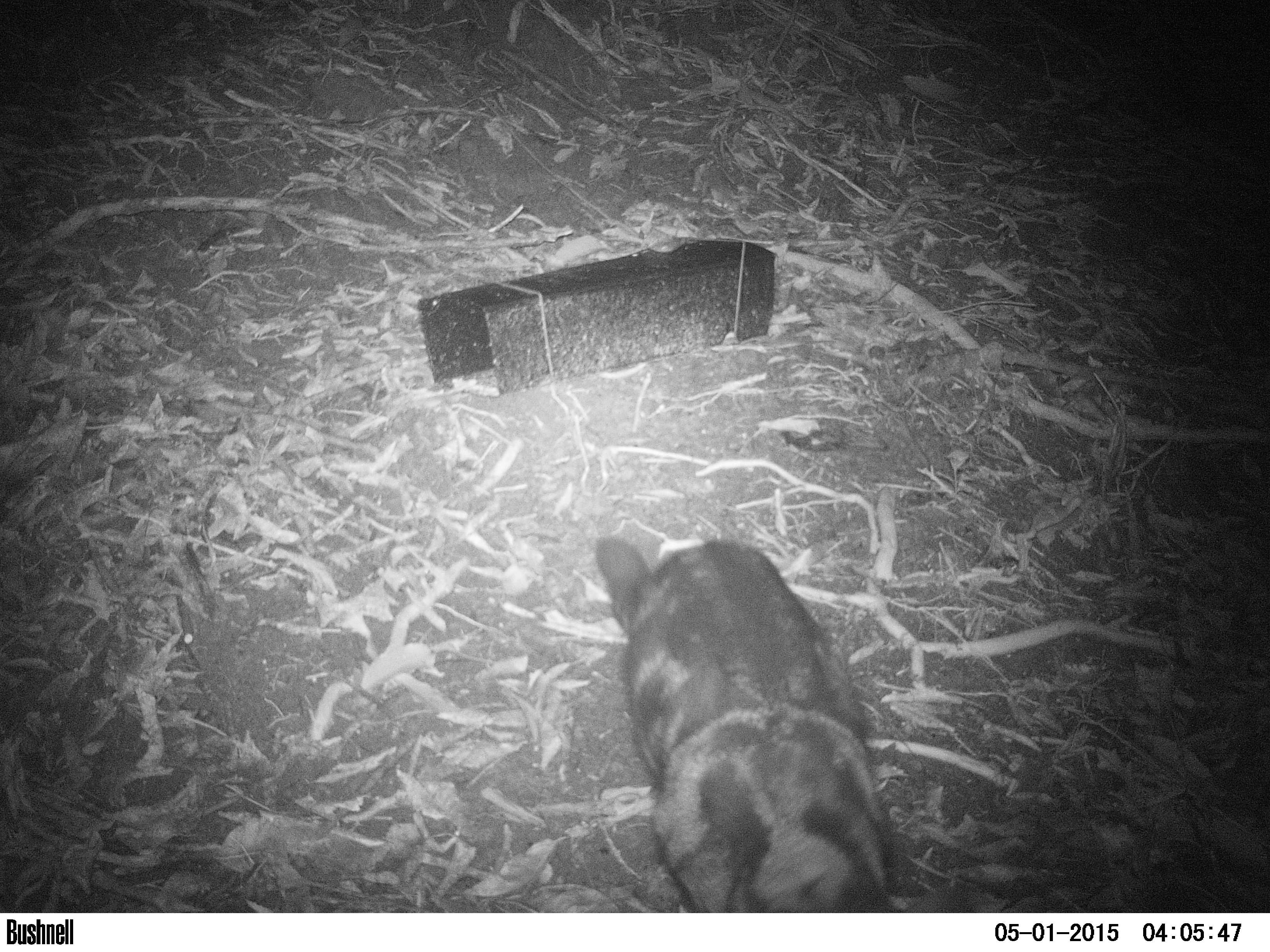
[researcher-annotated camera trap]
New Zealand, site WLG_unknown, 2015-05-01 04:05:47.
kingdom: Animalia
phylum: Chordata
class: Mammalia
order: Carnivora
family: Felidae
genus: Felis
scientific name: Felis catus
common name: domestic cat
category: cat